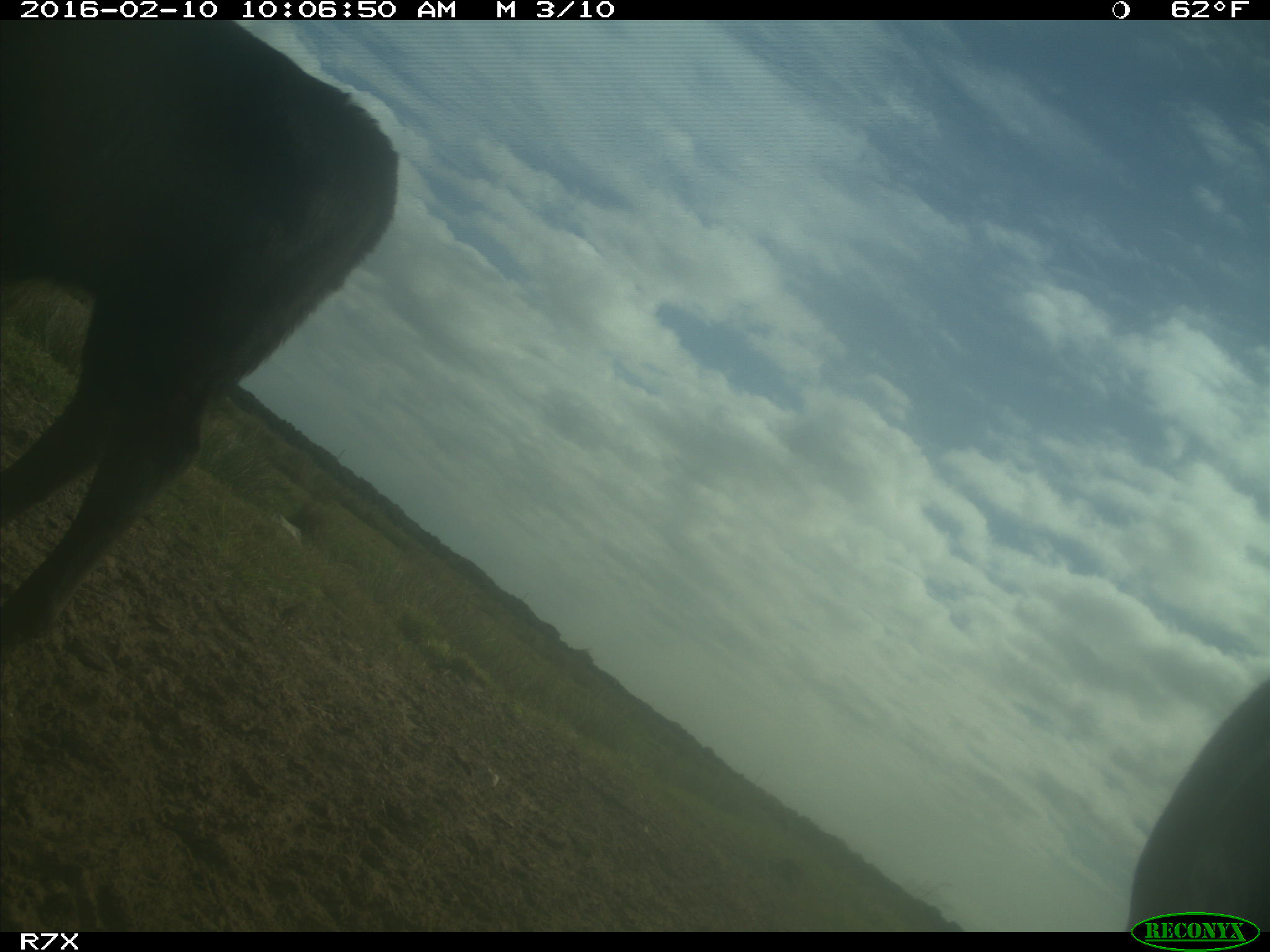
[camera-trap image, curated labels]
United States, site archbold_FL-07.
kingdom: Animalia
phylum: Chordata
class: Mammalia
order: Artiodactyla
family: Bovidae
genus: Bos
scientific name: Bos taurus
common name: domestic cow